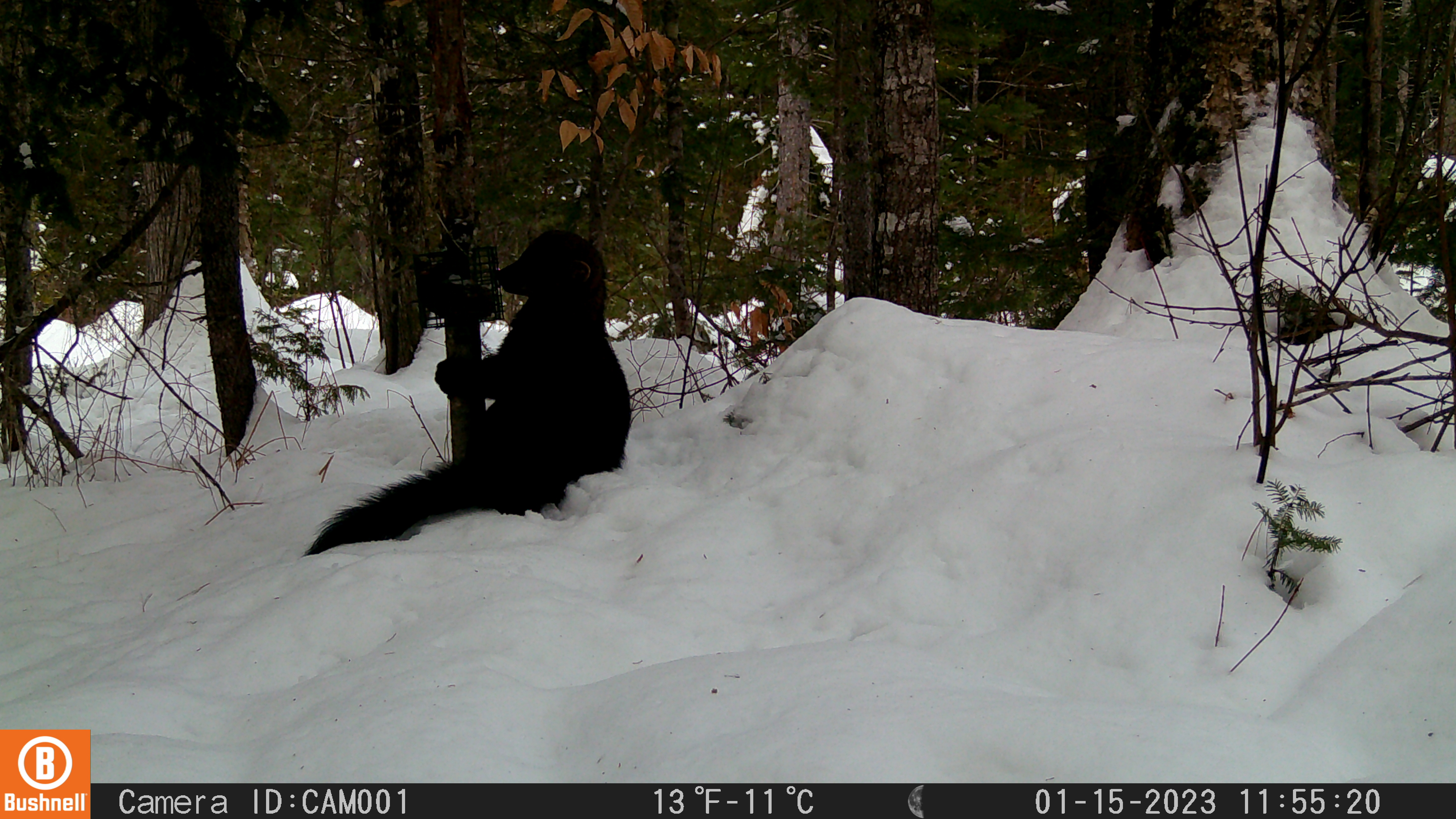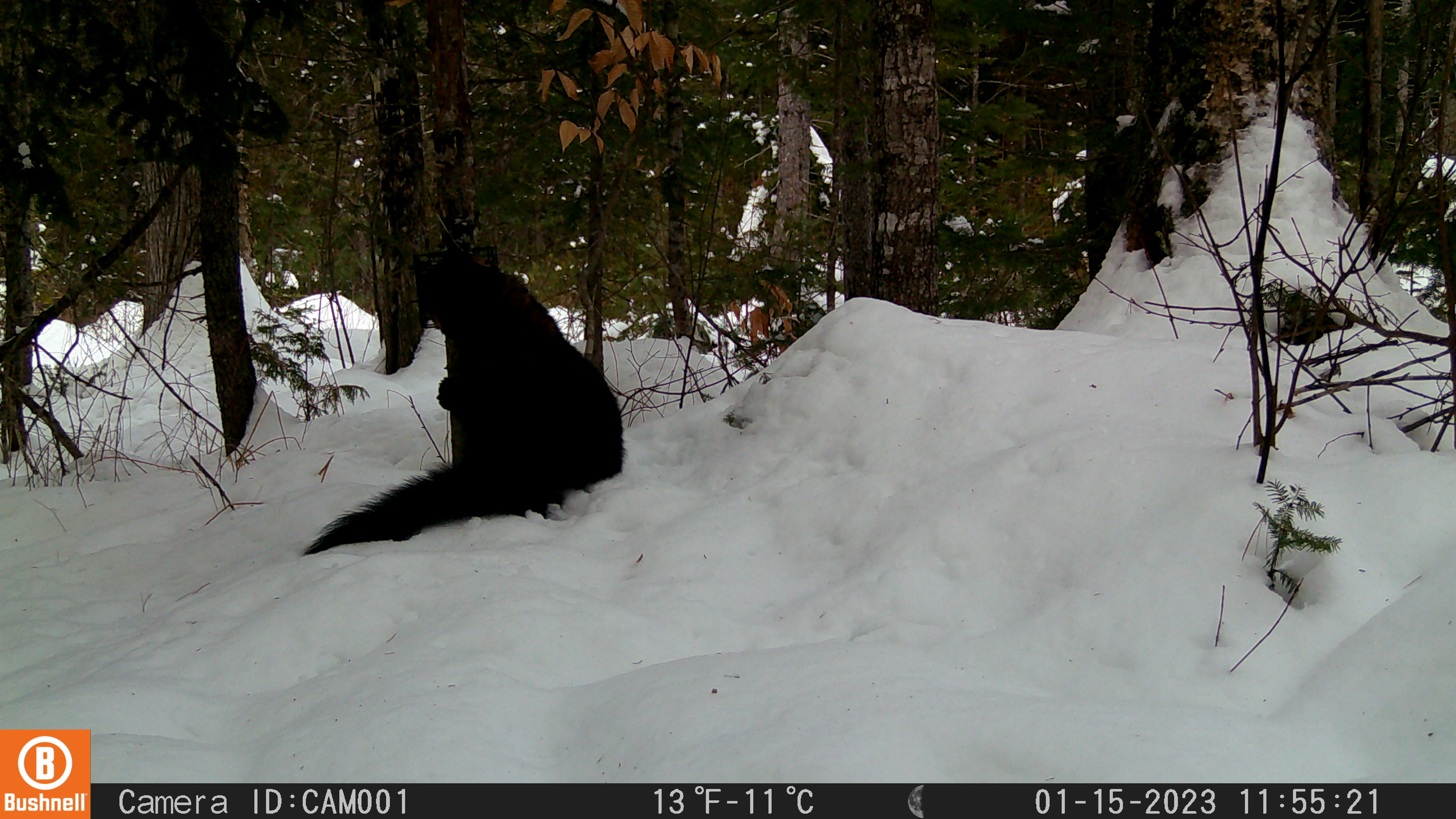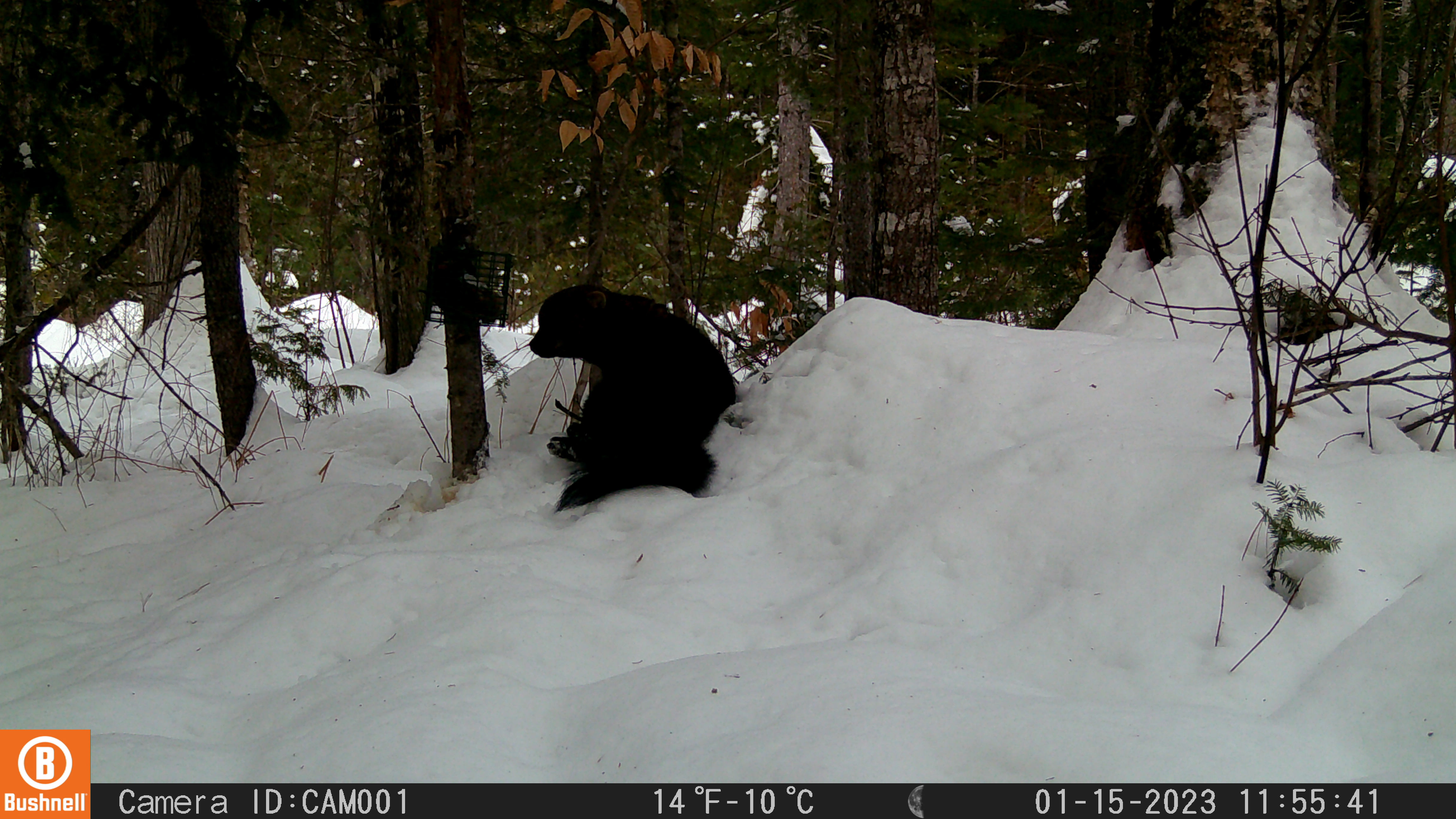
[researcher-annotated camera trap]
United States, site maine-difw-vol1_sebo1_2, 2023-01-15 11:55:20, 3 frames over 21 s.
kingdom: Animalia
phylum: Chordata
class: Mammalia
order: Carnivora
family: Mustelidae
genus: Pekania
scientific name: Pekania pennanti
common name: fisher